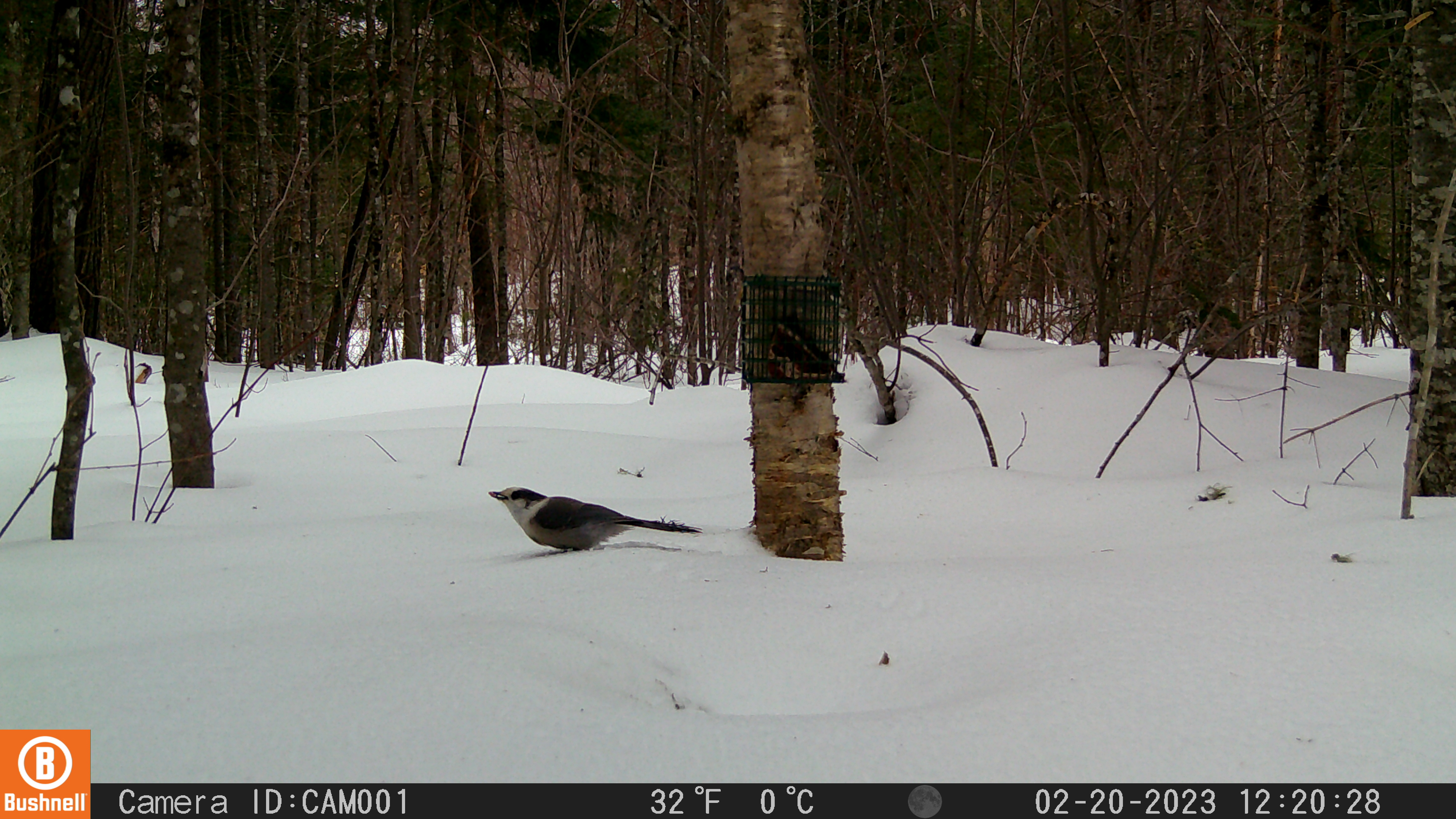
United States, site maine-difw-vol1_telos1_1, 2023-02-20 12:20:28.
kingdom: Animalia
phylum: Chordata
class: Aves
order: Passeriformes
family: Corvidae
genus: Perisoreus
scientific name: Perisoreus canadensis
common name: canada jay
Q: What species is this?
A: Canada jay (Perisoreus canadensis).